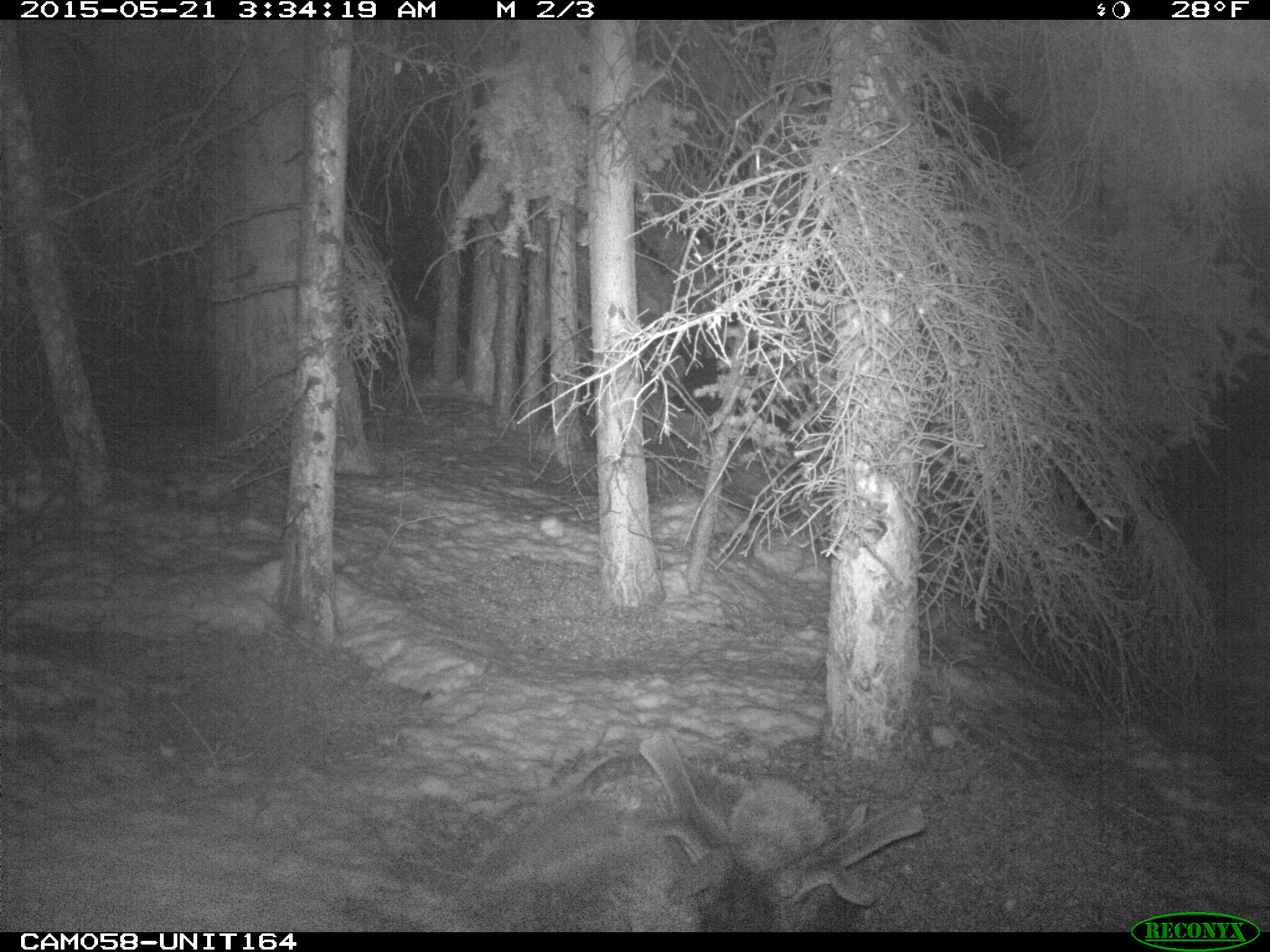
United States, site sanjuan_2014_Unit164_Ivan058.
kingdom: Animalia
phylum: Chordata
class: Mammalia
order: Artiodactyla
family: Cervidae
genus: Cervus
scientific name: Cervus elaphus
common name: red deer